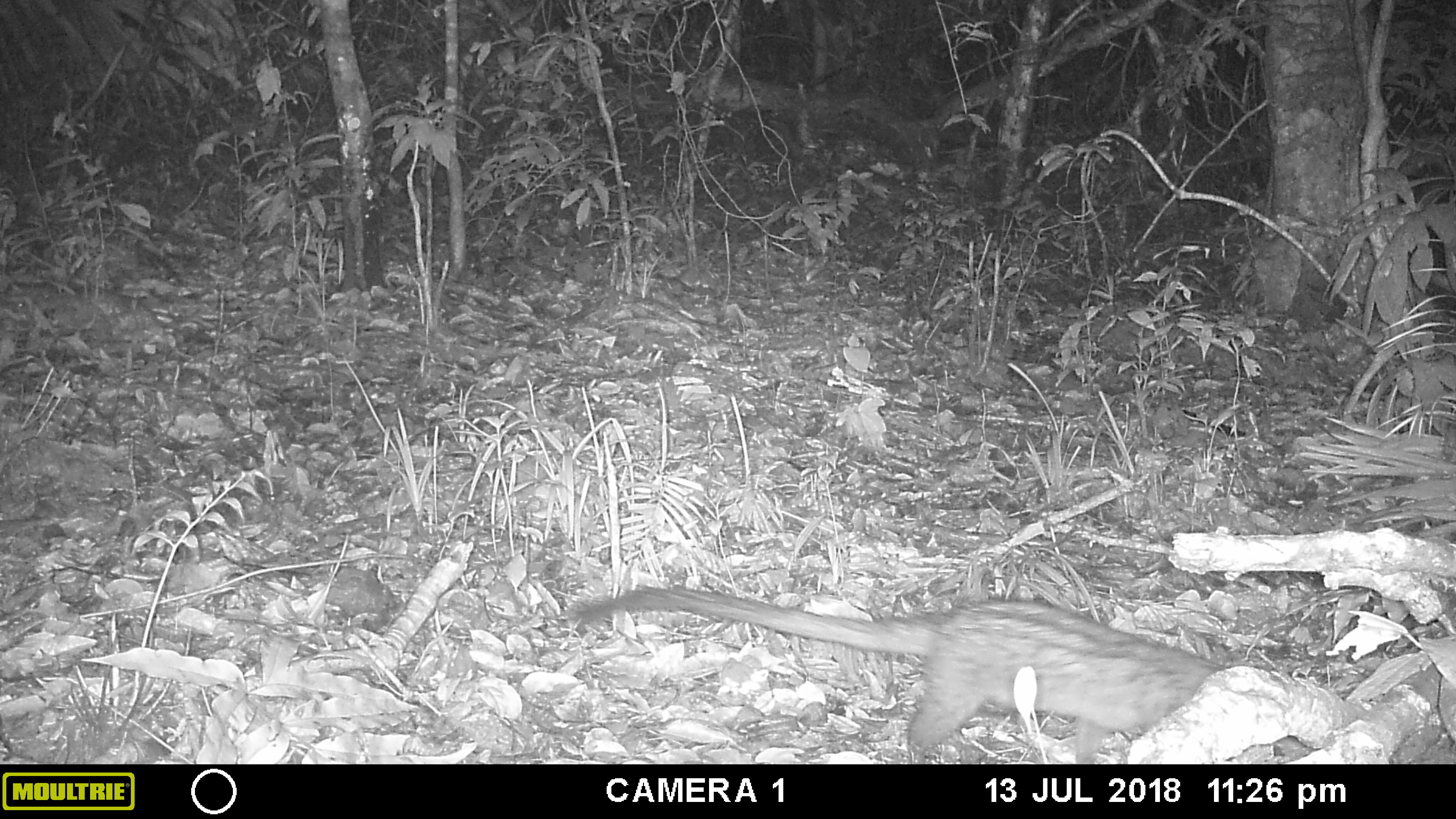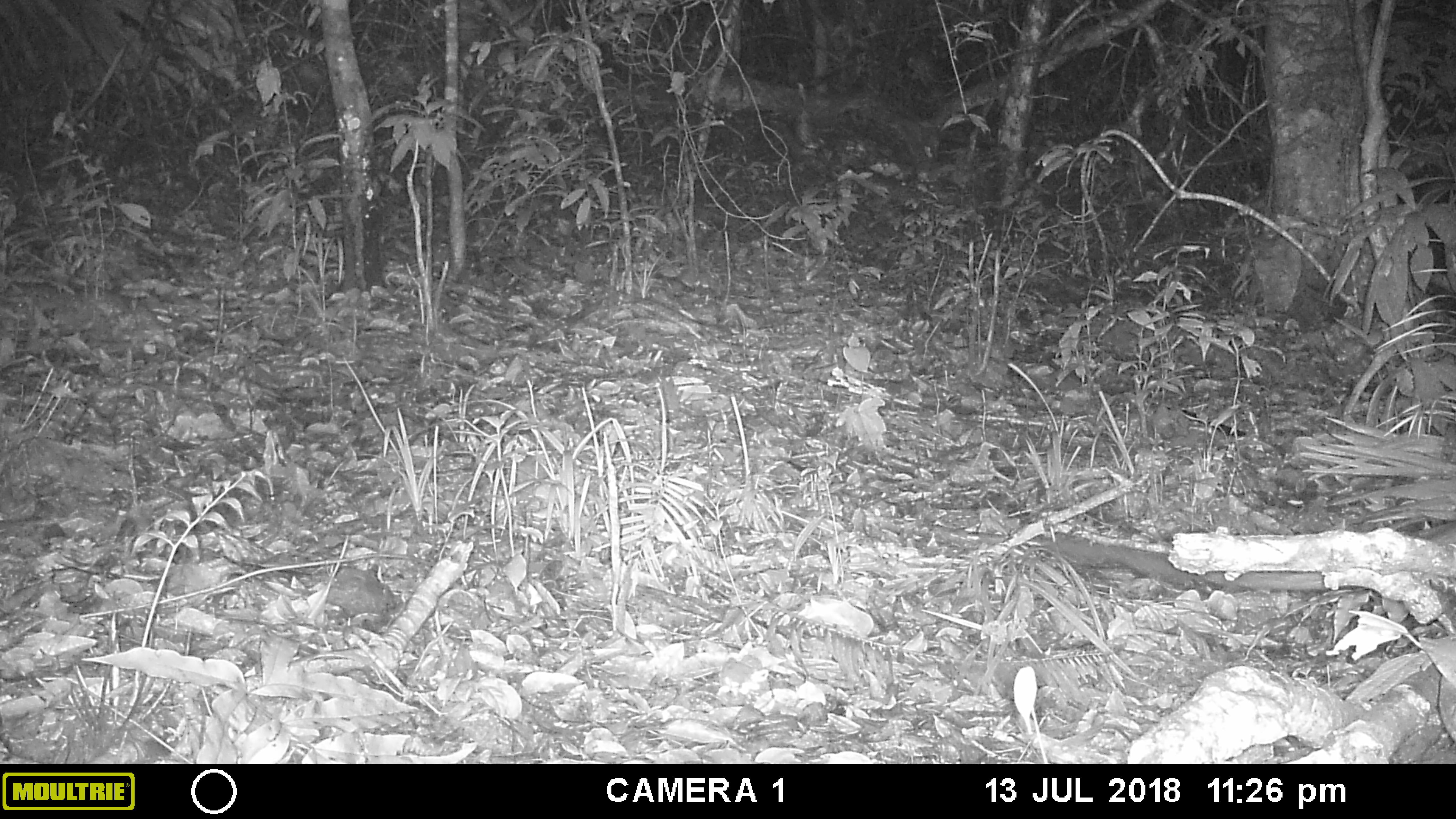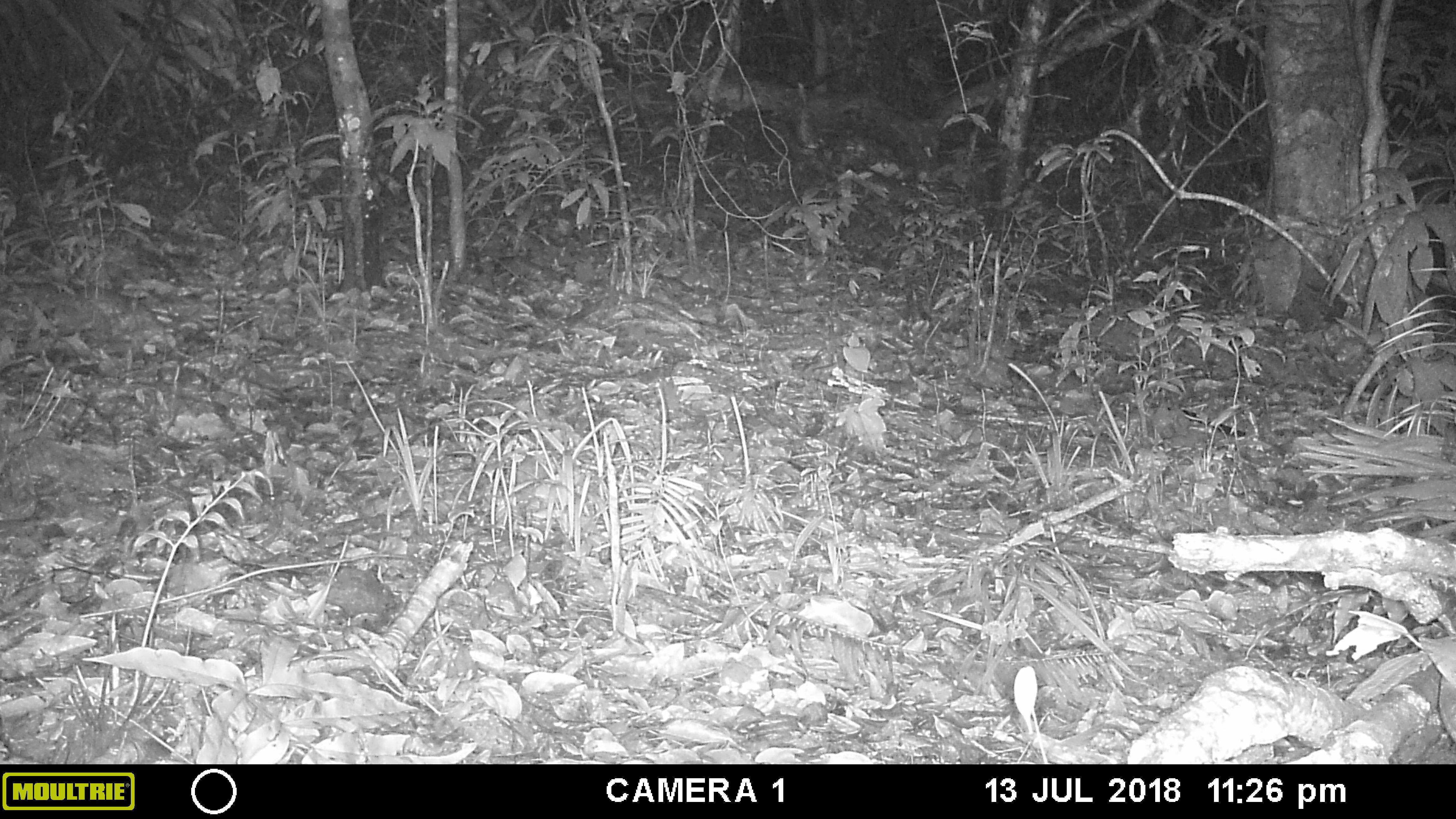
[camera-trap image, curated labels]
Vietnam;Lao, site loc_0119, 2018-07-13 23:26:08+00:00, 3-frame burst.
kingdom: Animalia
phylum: Chordata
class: Mammalia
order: Carnivora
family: Viverridae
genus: Paradoxurus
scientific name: Paradoxurus hermaphroditus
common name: common palm civet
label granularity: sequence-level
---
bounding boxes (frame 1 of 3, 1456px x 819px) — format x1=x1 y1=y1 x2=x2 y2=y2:
common palm civet: x1=570 y1=582 x2=1301 y2=761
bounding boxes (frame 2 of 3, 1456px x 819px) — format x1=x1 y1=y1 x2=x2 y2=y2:
common palm civet: x1=1058 y1=532 x2=1377 y2=596